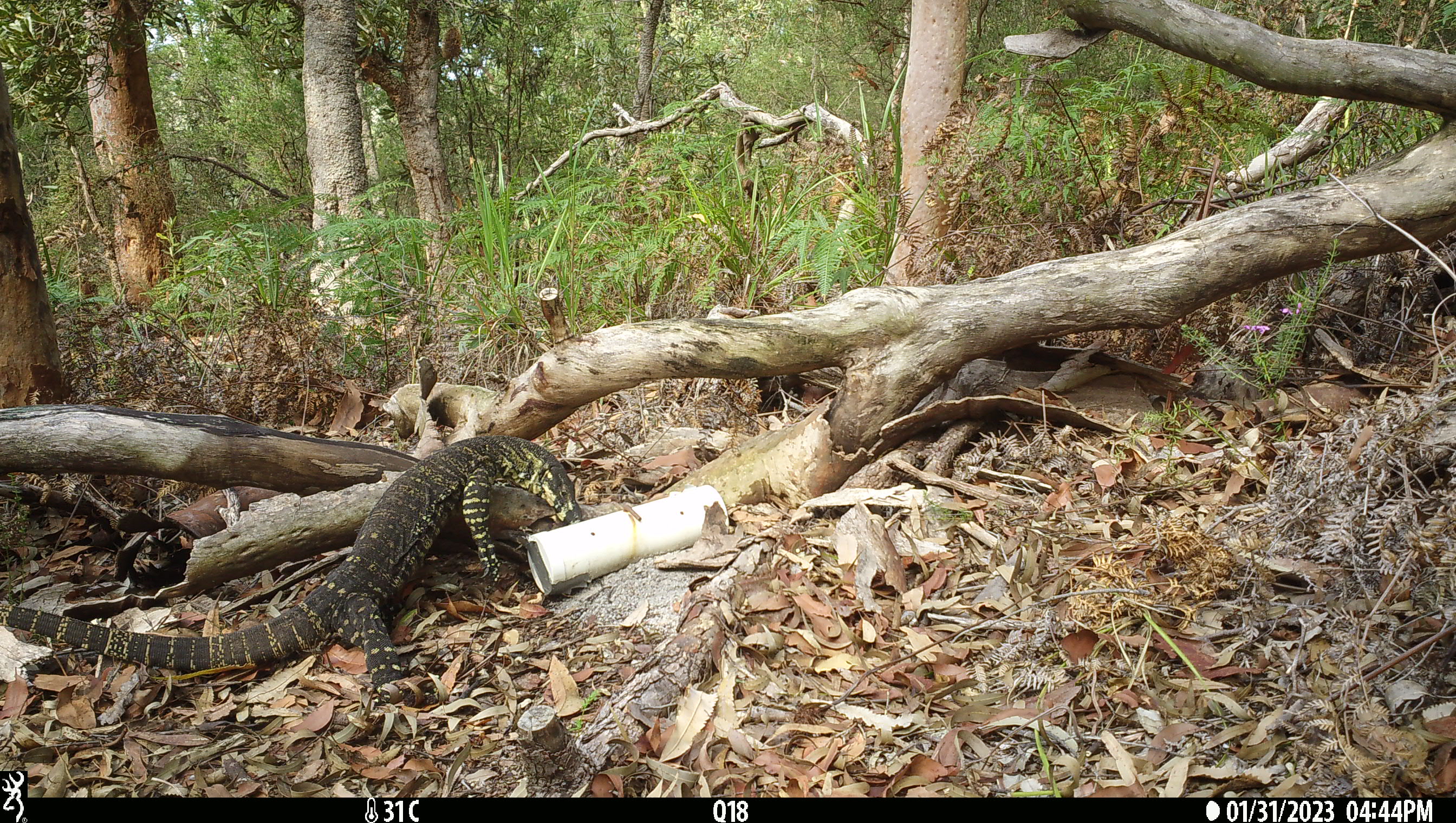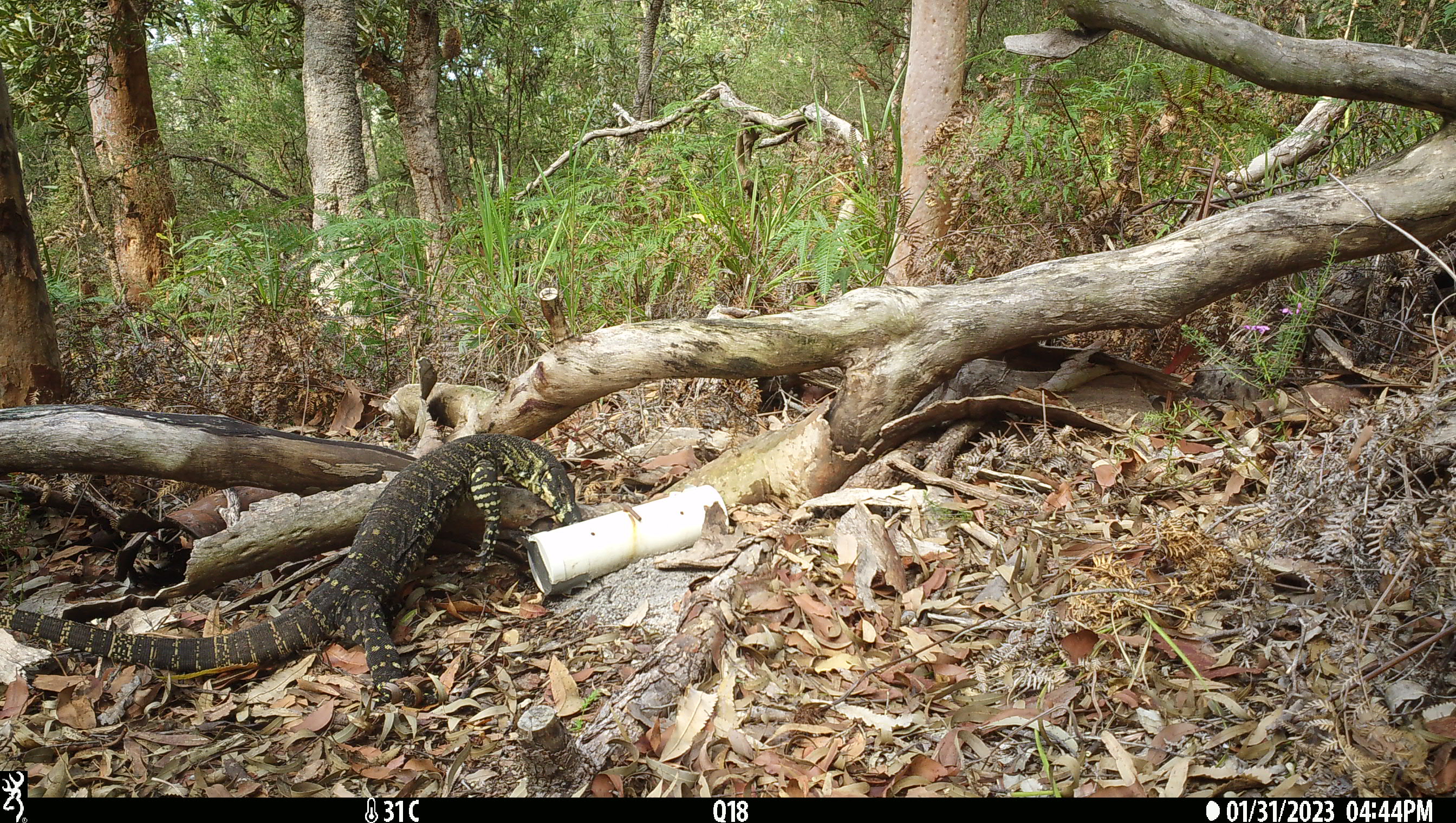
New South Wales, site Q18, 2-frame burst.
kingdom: Animalia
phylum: Chordata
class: Reptilia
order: Squamata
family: Varanidae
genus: Varanus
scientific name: Varanus varius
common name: lace monitor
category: goanna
Goanna (lace monitor) (Varanus varius).